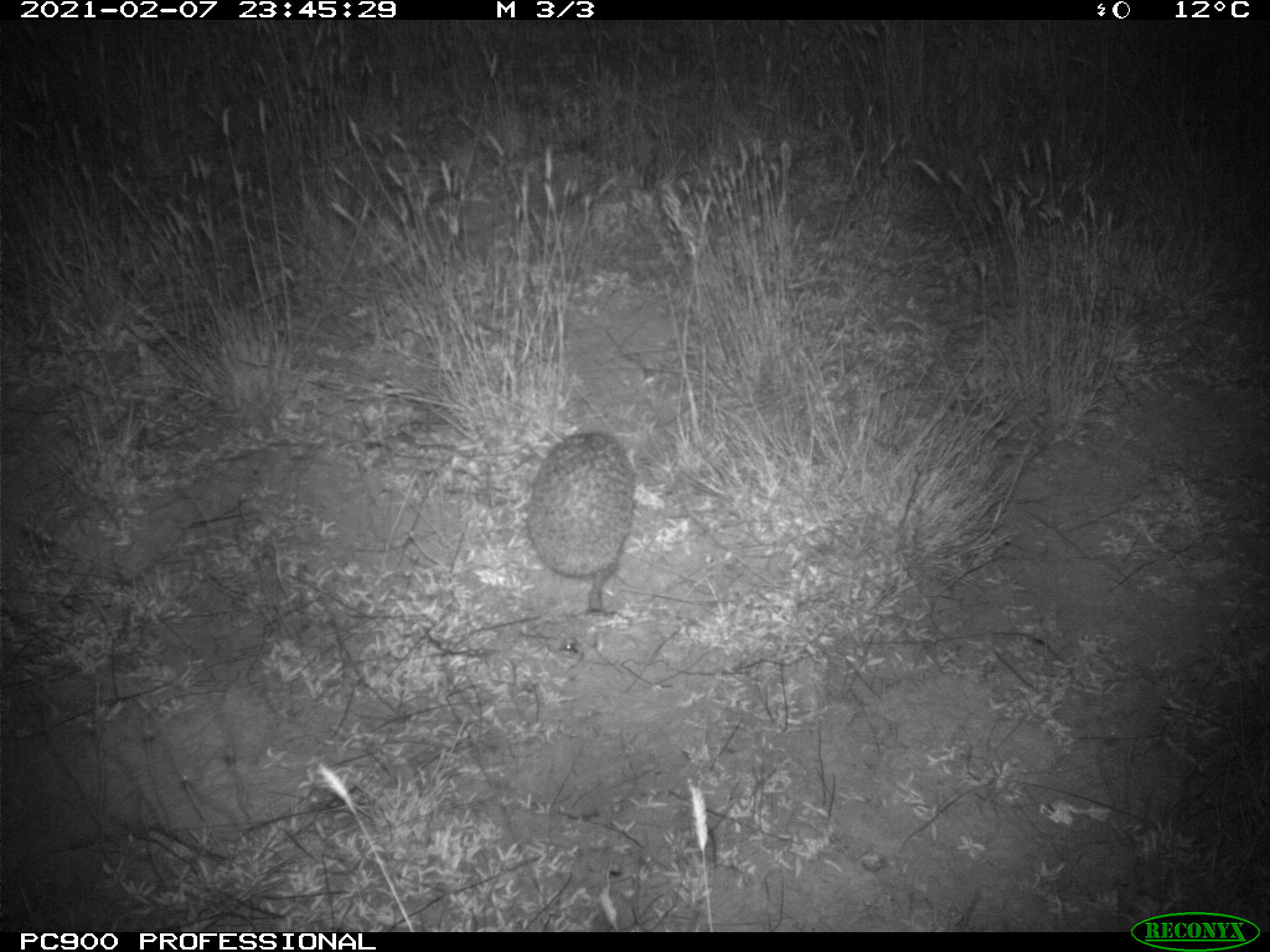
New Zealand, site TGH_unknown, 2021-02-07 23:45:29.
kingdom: Animalia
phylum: Chordata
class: Mammalia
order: Eulipotyphla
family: Erinaceidae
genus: Erinaceus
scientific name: Erinaceus europaeus europaeus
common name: european hedgehog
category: hedgehog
Hedgehog (european hedgehog) (Erinaceus europaeus europaeus).